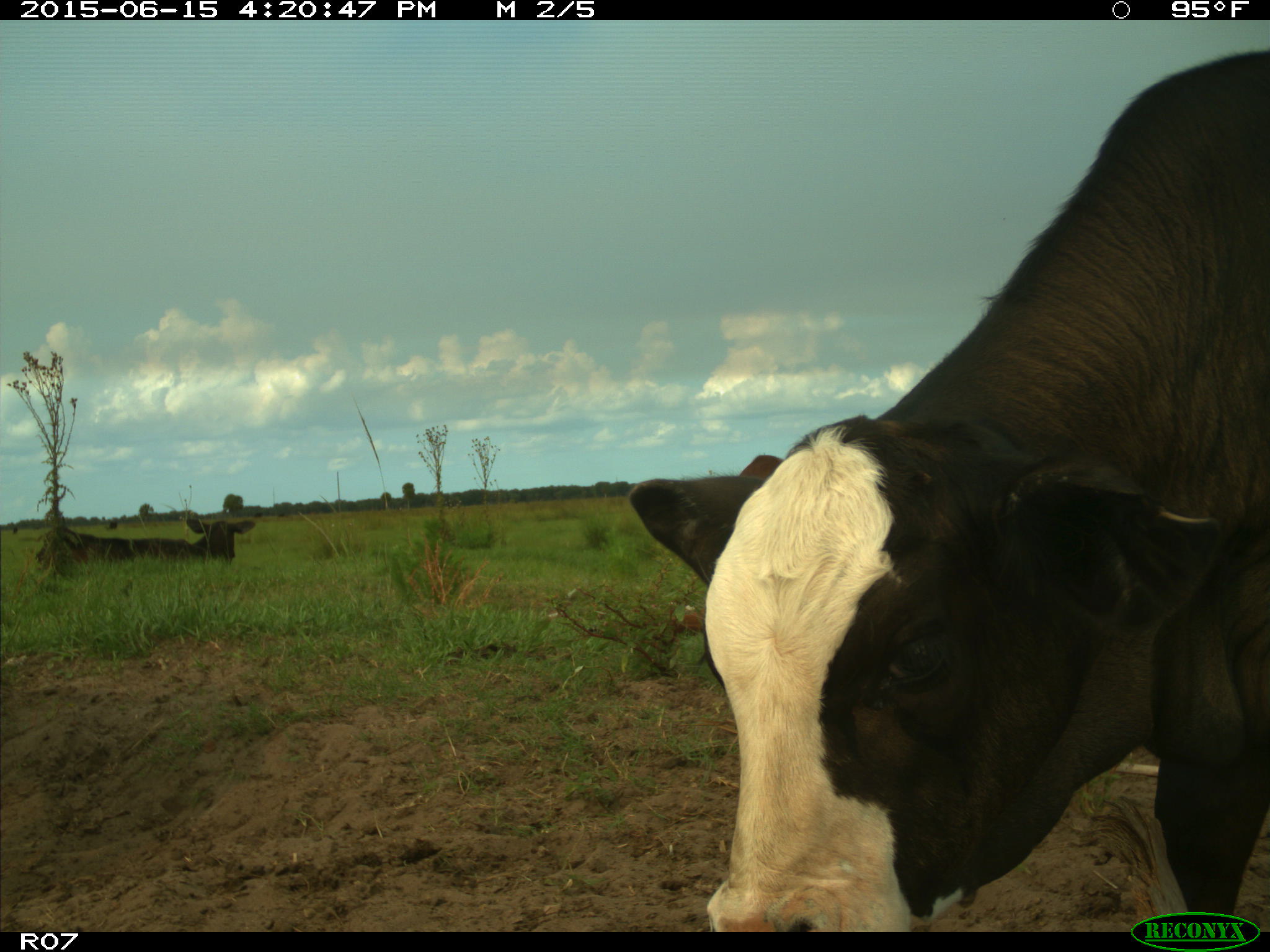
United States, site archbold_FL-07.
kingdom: Animalia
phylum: Chordata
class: Mammalia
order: Artiodactyla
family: Bovidae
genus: Bos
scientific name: Bos taurus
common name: domestic cow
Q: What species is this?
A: Bos taurus (domestic cow).